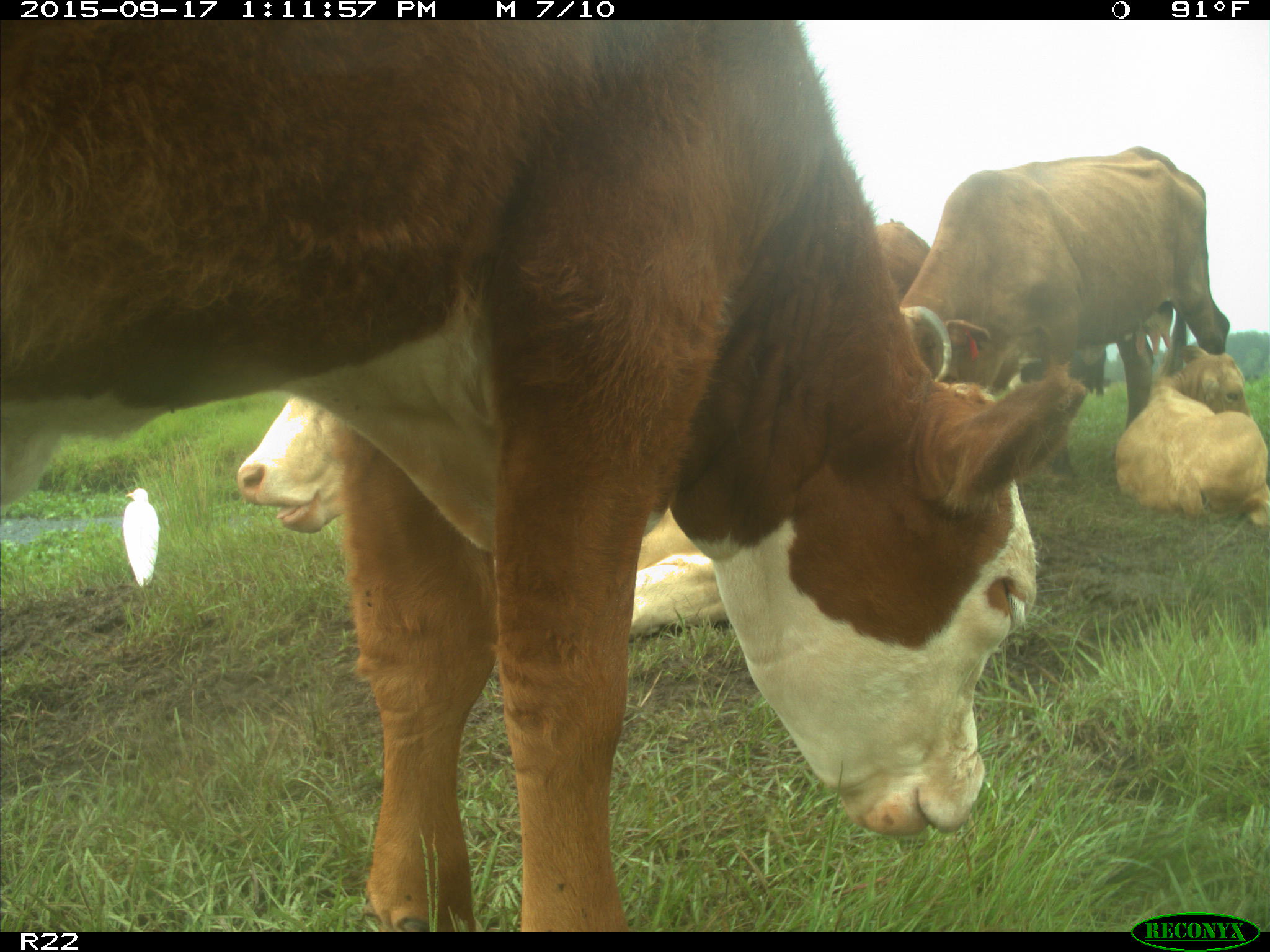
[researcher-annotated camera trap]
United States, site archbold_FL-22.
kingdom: Animalia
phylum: Chordata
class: Mammalia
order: Artiodactyla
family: Bovidae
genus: Bos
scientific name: Bos taurus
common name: domestic cow